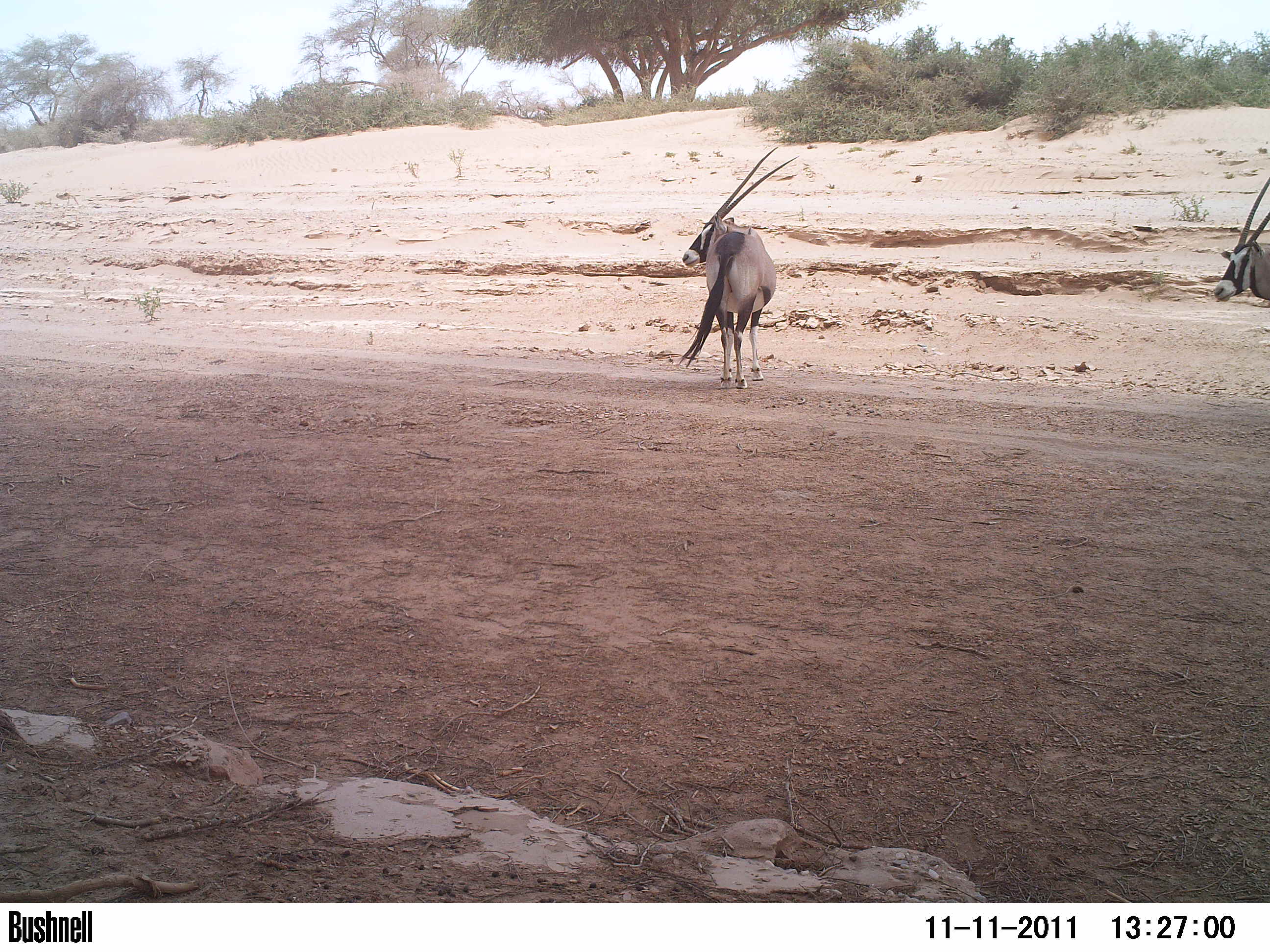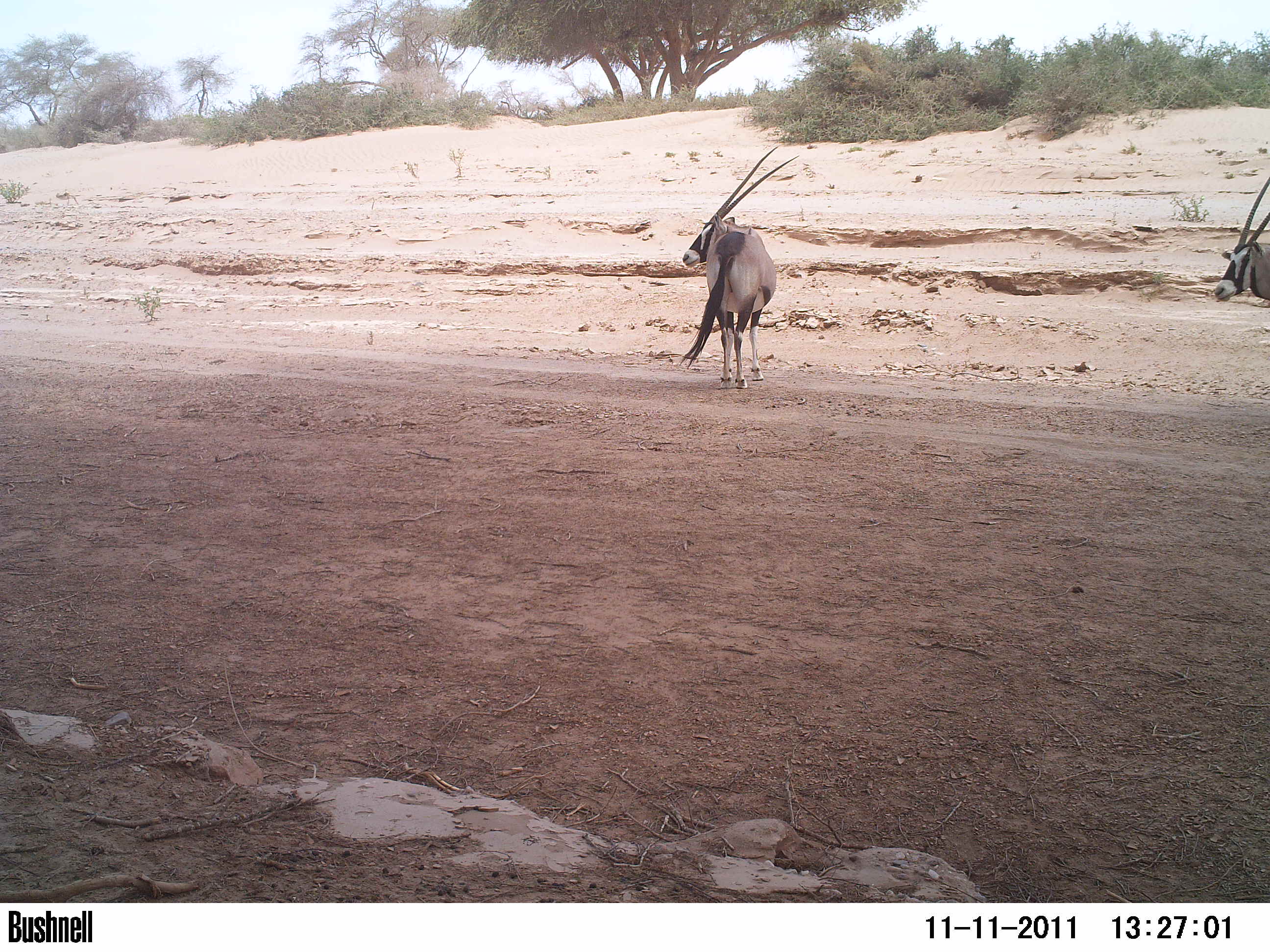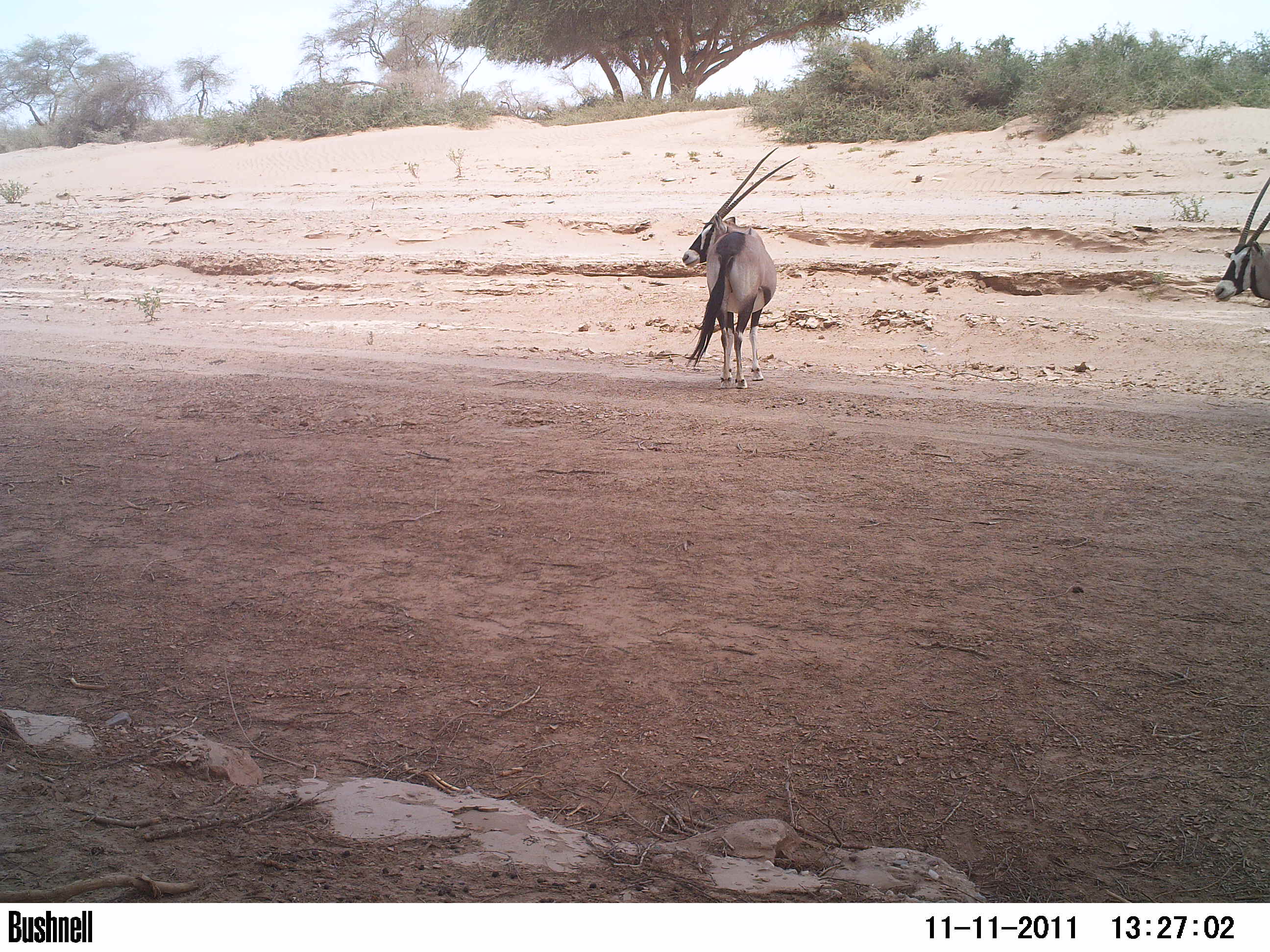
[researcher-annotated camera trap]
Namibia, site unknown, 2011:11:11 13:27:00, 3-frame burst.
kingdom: Animalia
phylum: Chordata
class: Mammalia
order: Artiodactyla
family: Bovidae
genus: Oryx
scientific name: Oryx gazella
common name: gemsbok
Oryx gazella (gemsbok).